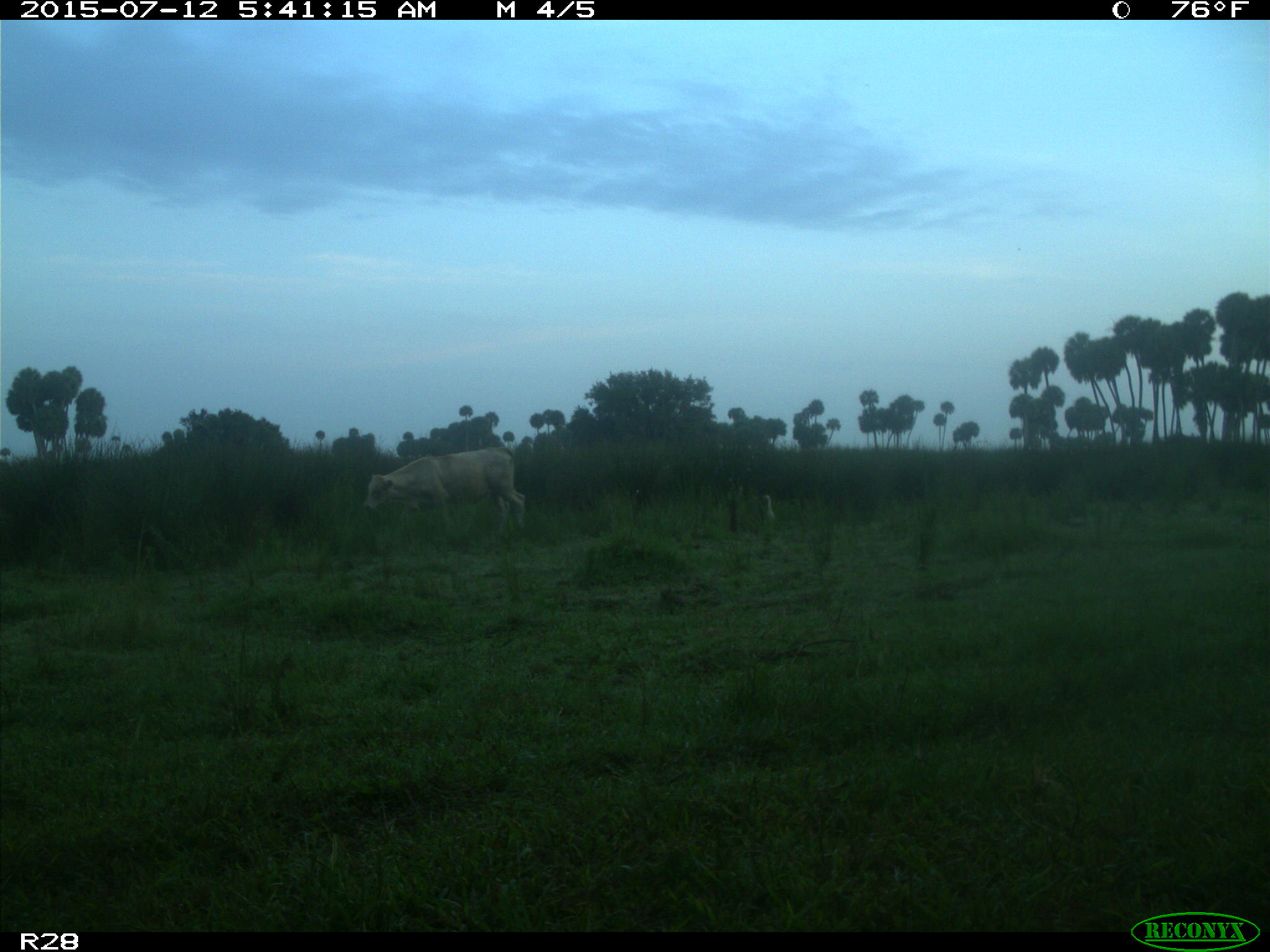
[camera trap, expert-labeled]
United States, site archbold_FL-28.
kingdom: Animalia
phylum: Chordata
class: Mammalia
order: Artiodactyla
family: Bovidae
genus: Bos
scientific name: Bos taurus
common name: domestic cow